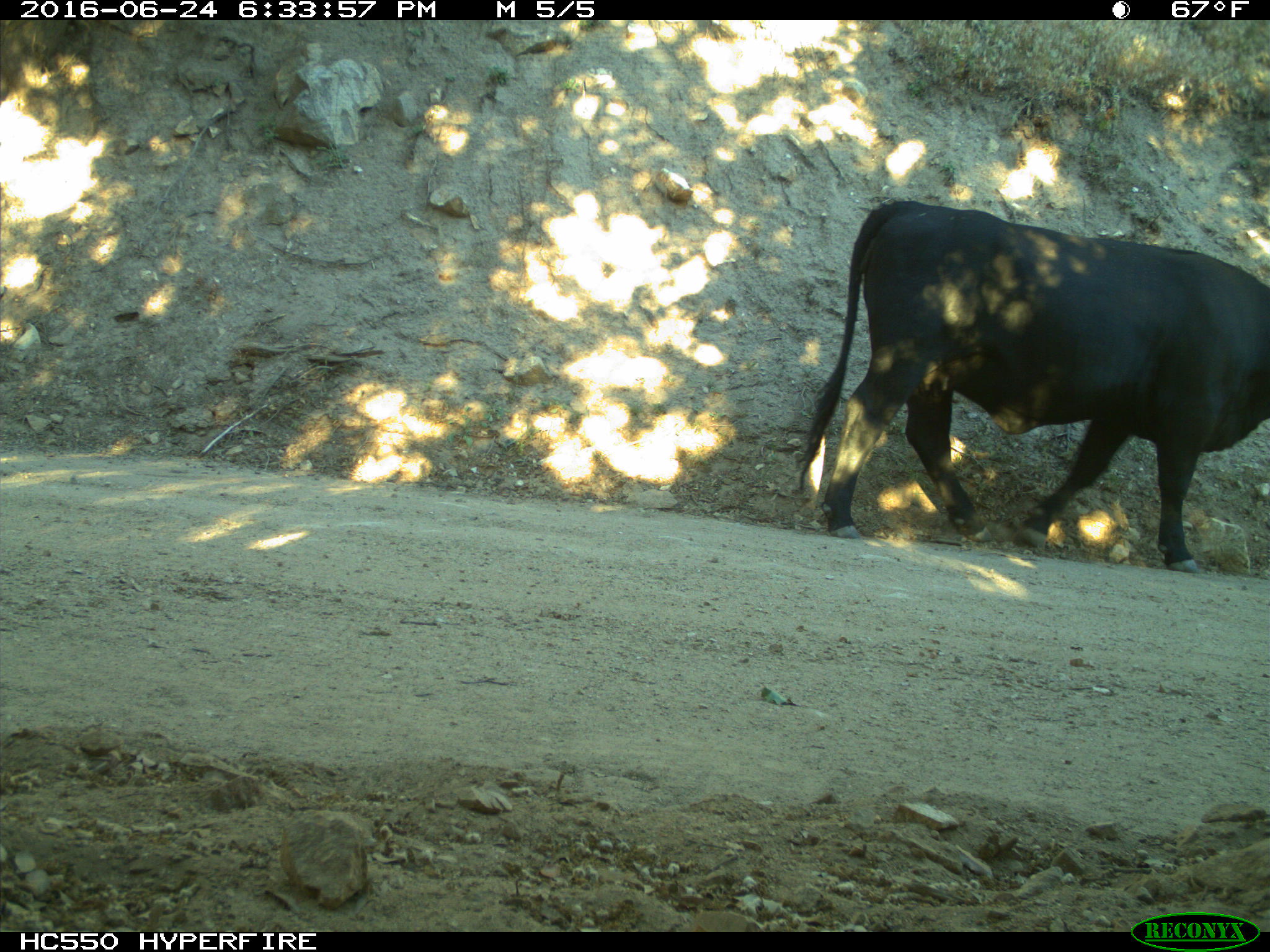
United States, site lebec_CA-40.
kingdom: Animalia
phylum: Chordata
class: Mammalia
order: Artiodactyla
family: Bovidae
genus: Bos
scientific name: Bos taurus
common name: domestic cow